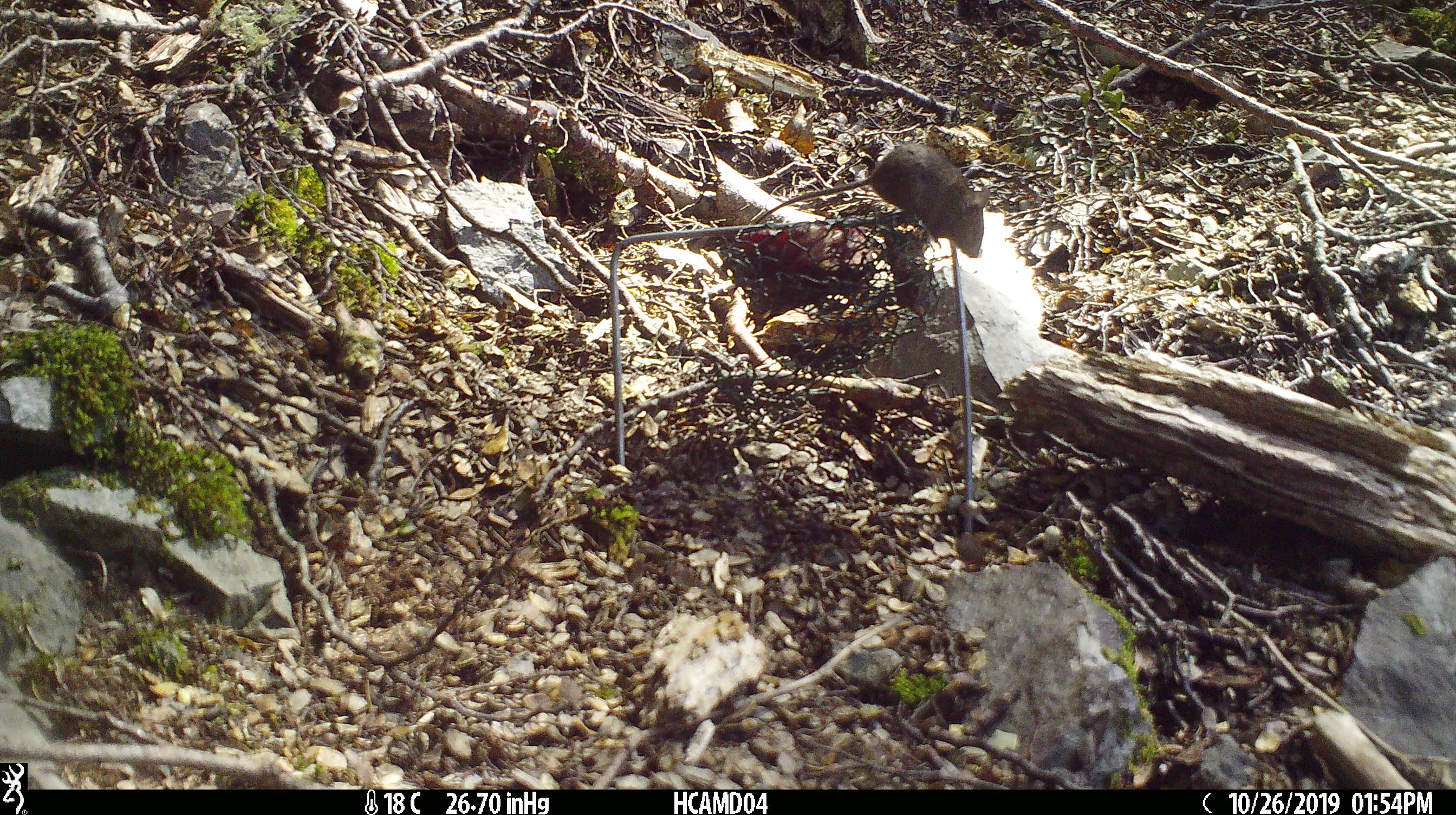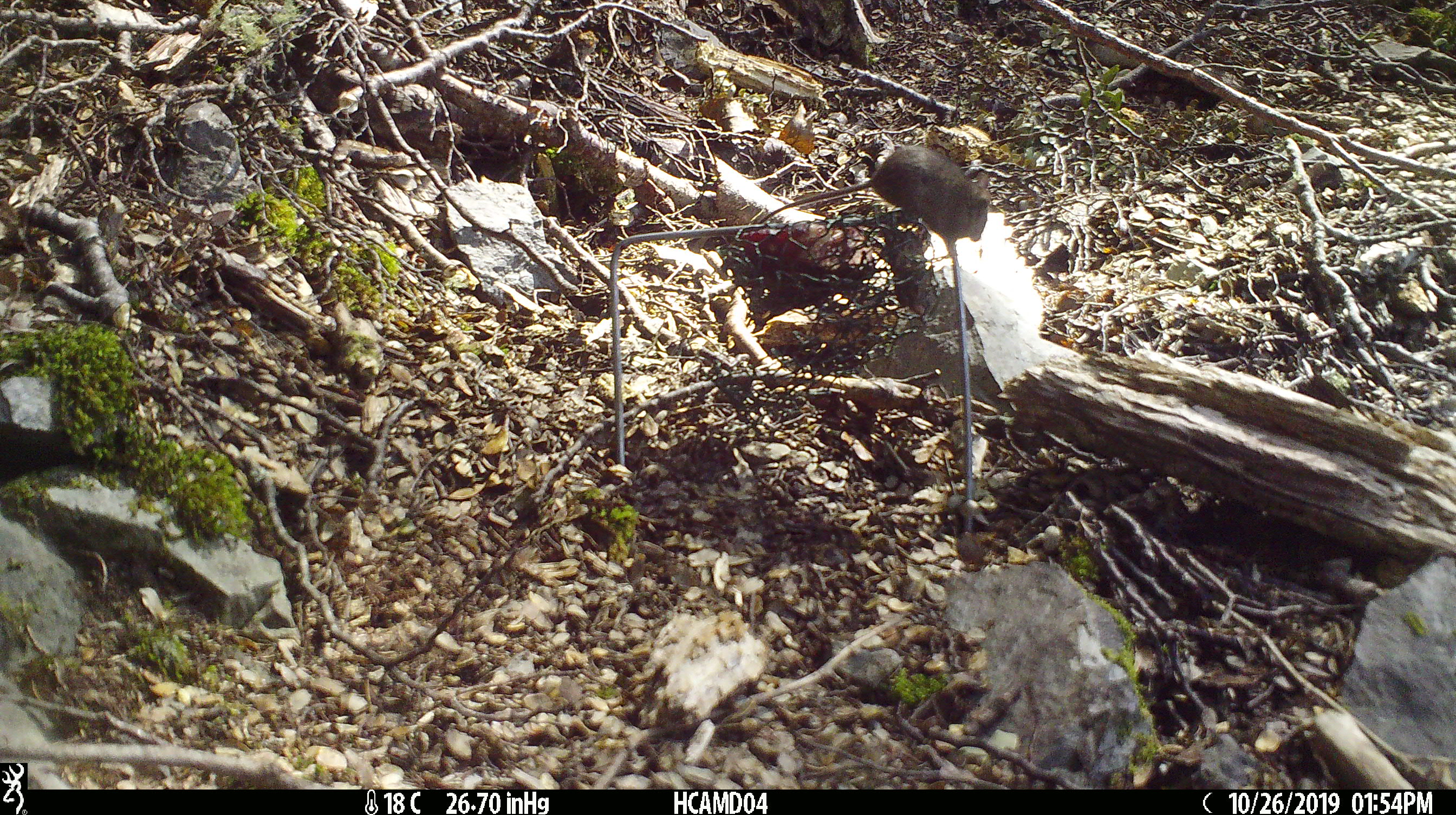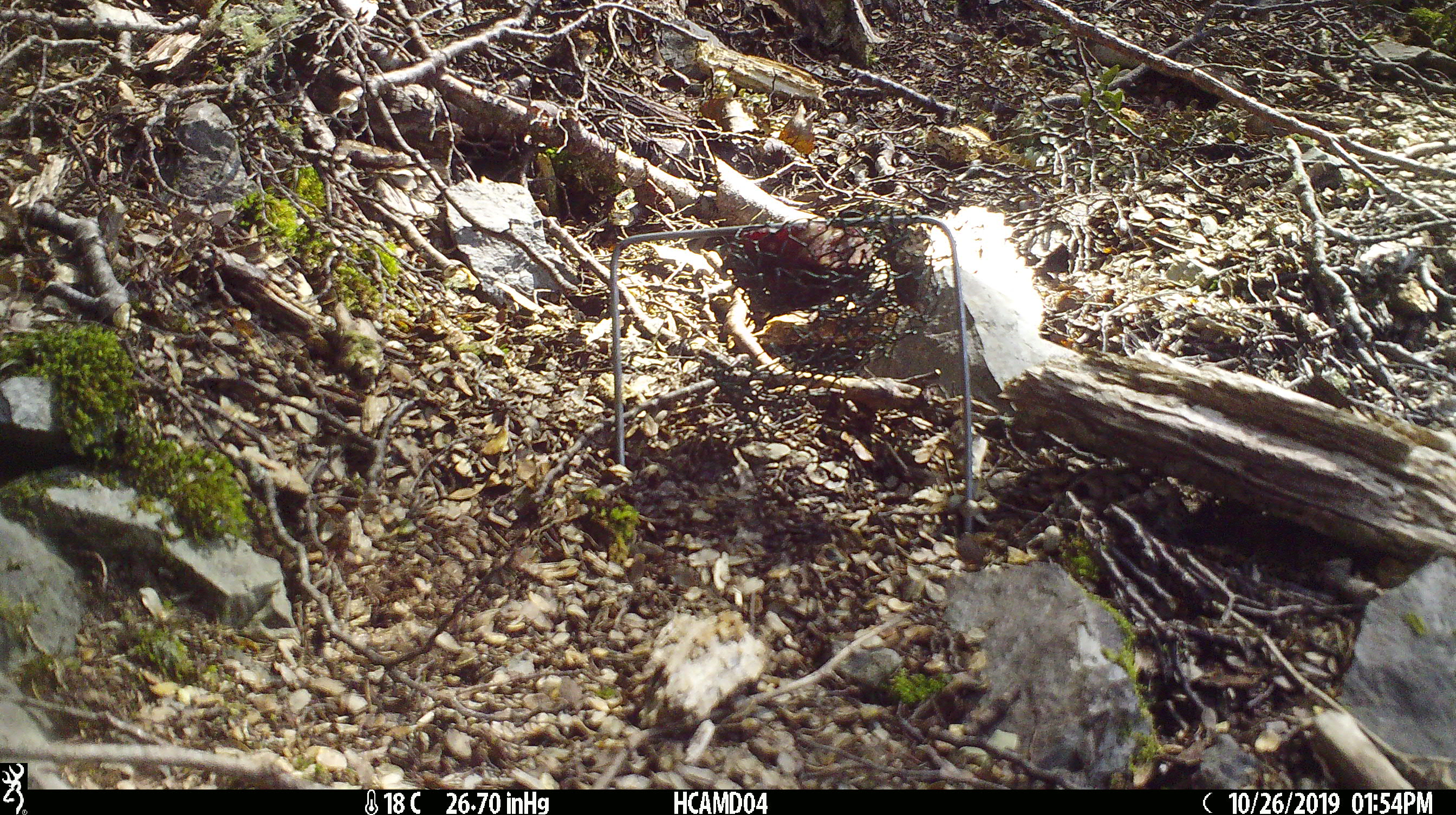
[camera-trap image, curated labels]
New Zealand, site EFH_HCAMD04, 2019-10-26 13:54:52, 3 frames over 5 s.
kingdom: Animalia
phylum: Chordata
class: Mammalia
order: Rodentia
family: Muridae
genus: Mus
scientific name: Mus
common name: mouse